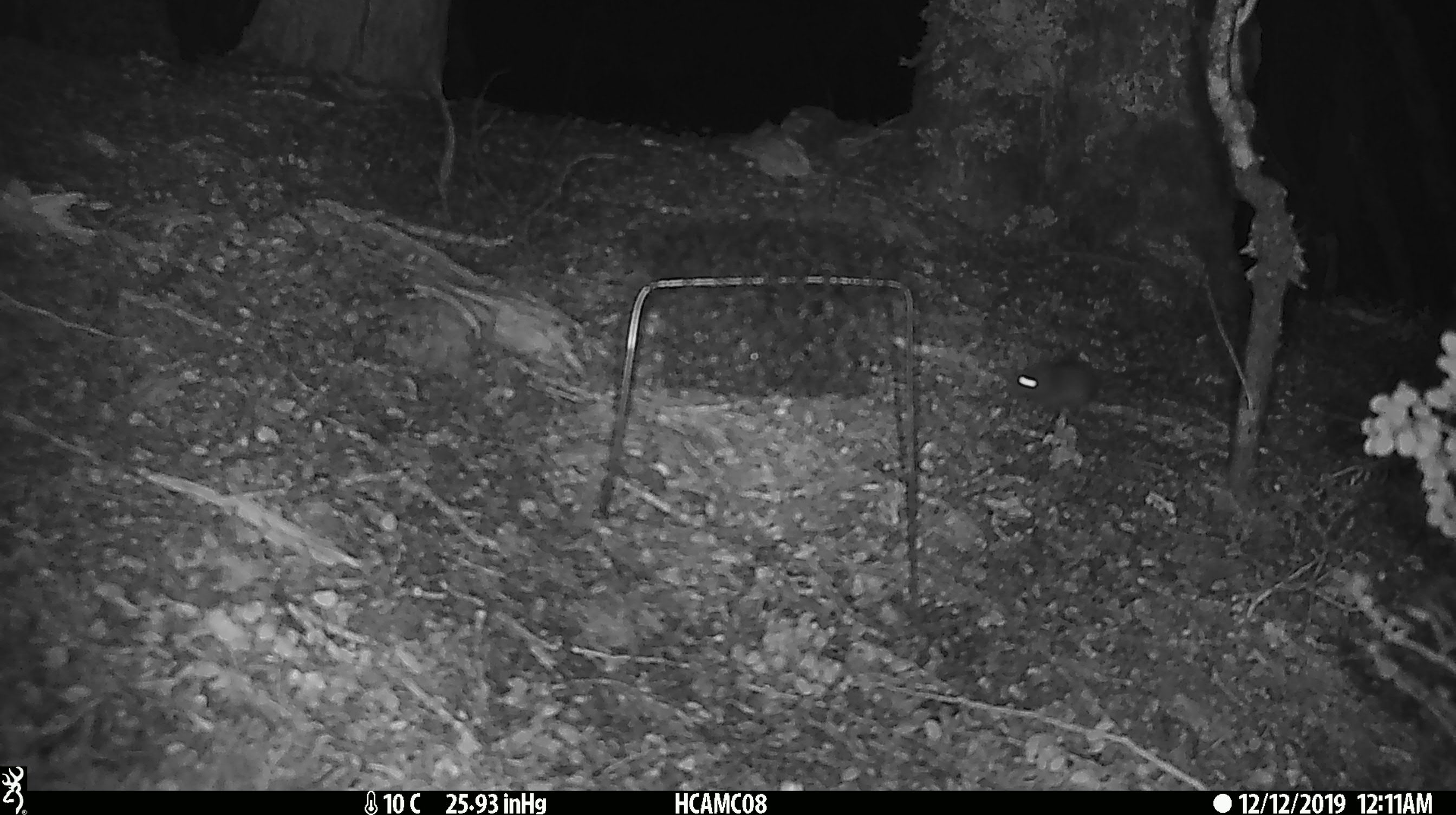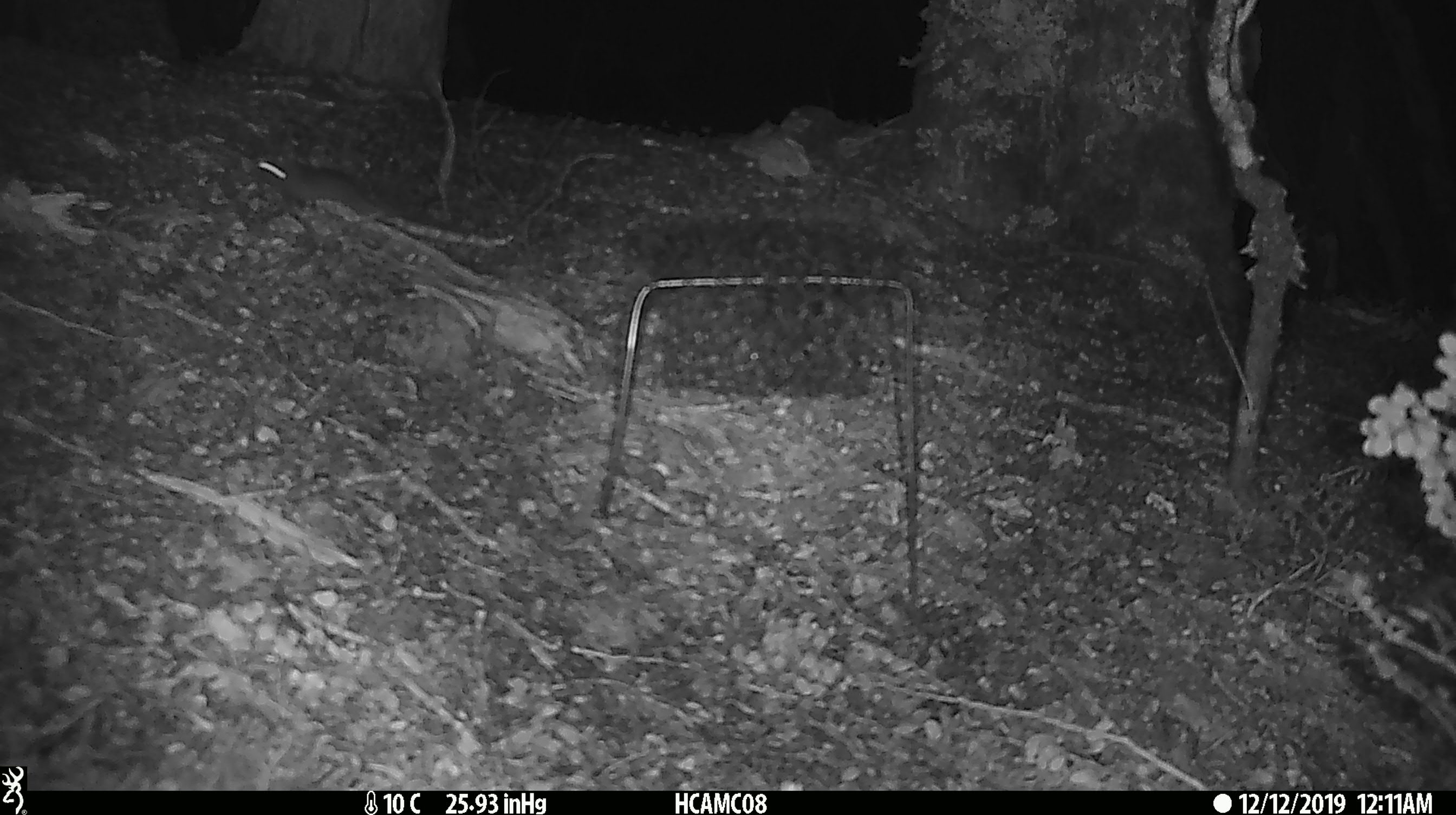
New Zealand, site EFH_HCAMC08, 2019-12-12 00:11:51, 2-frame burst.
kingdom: Animalia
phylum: Chordata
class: Mammalia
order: Rodentia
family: Muridae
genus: Mus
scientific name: Mus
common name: mouse